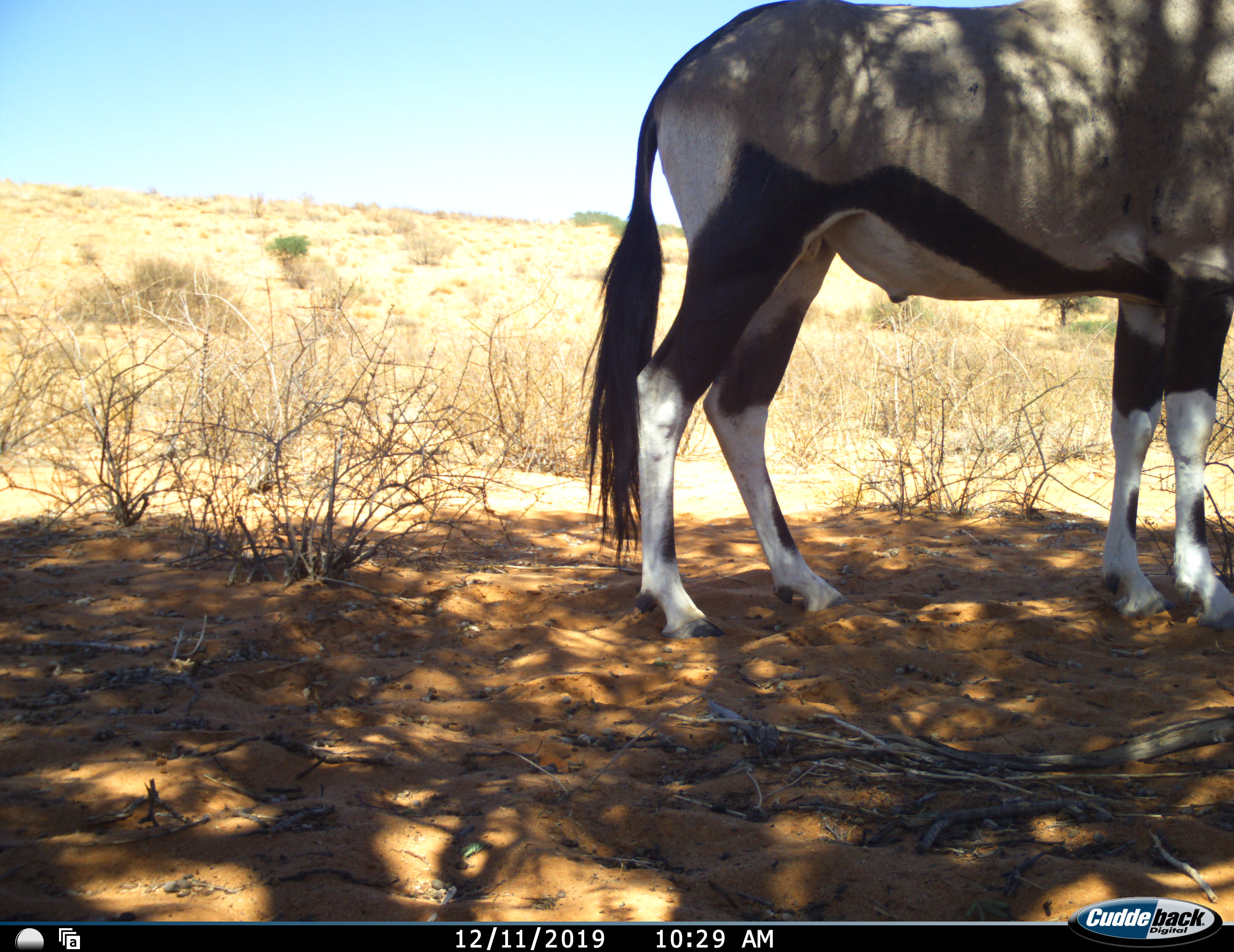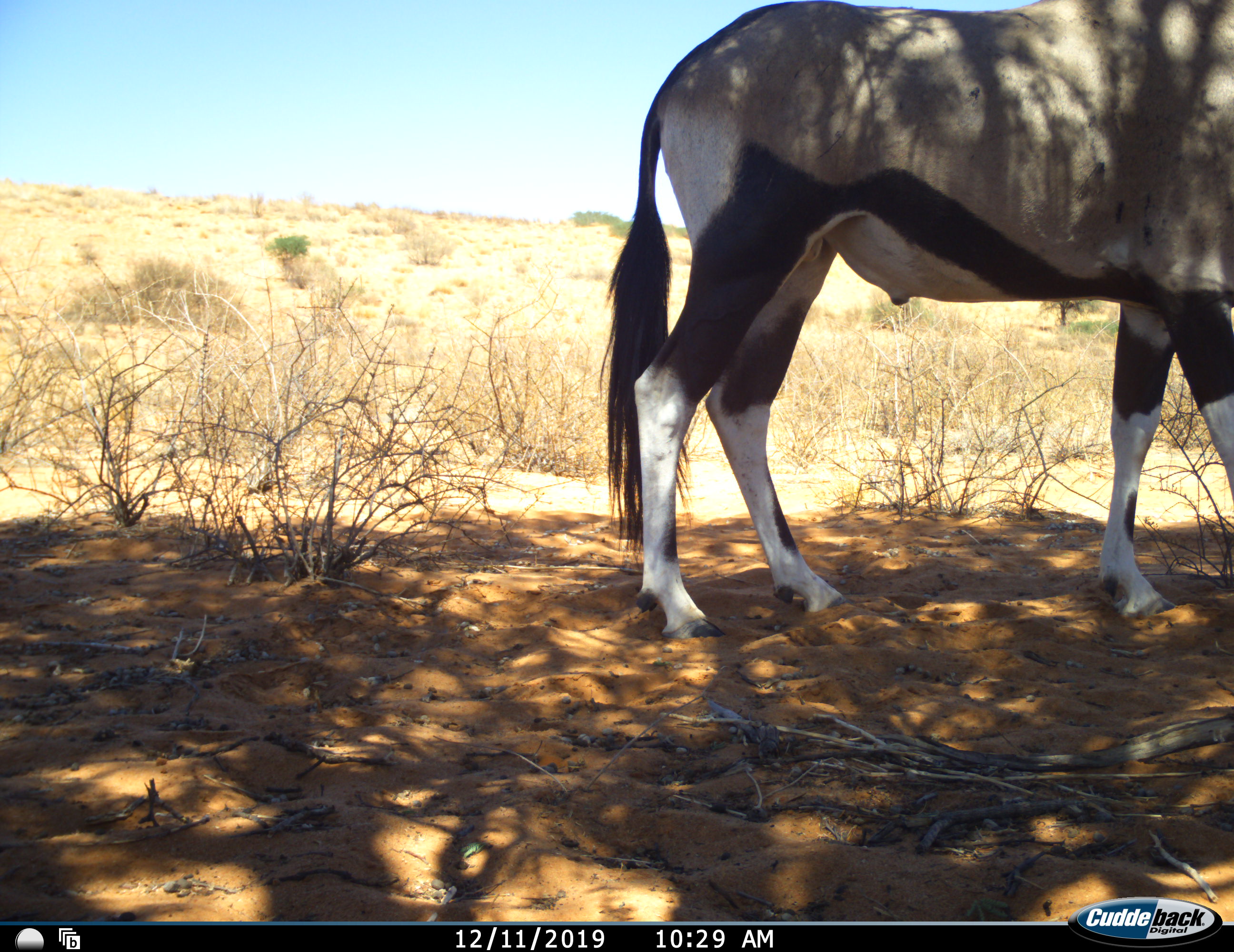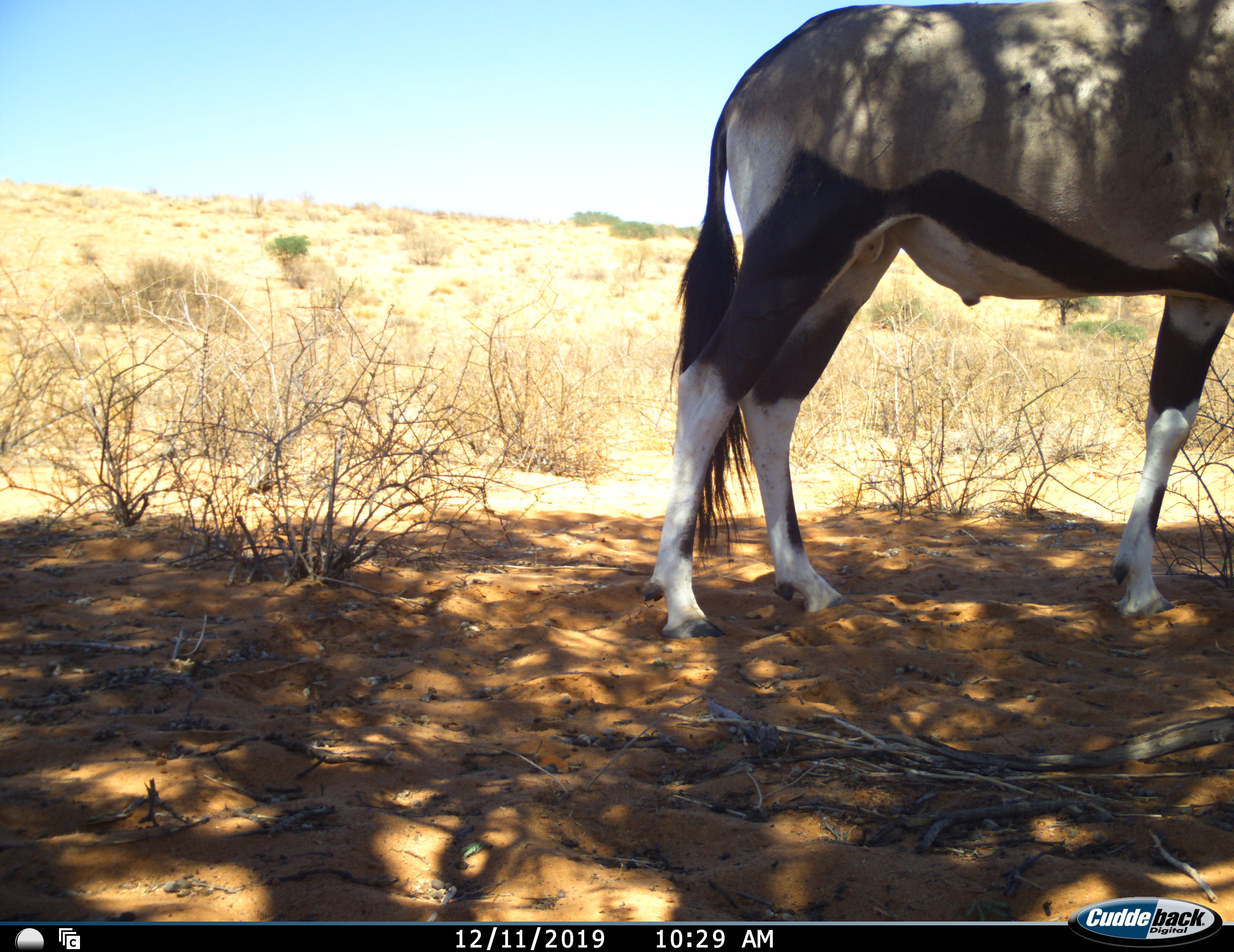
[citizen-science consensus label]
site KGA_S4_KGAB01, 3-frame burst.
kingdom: Animalia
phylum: Chordata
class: Mammalia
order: Artiodactyla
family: Bovidae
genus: Oryx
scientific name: Oryx gazella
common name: gemsbok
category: oryx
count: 1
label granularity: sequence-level